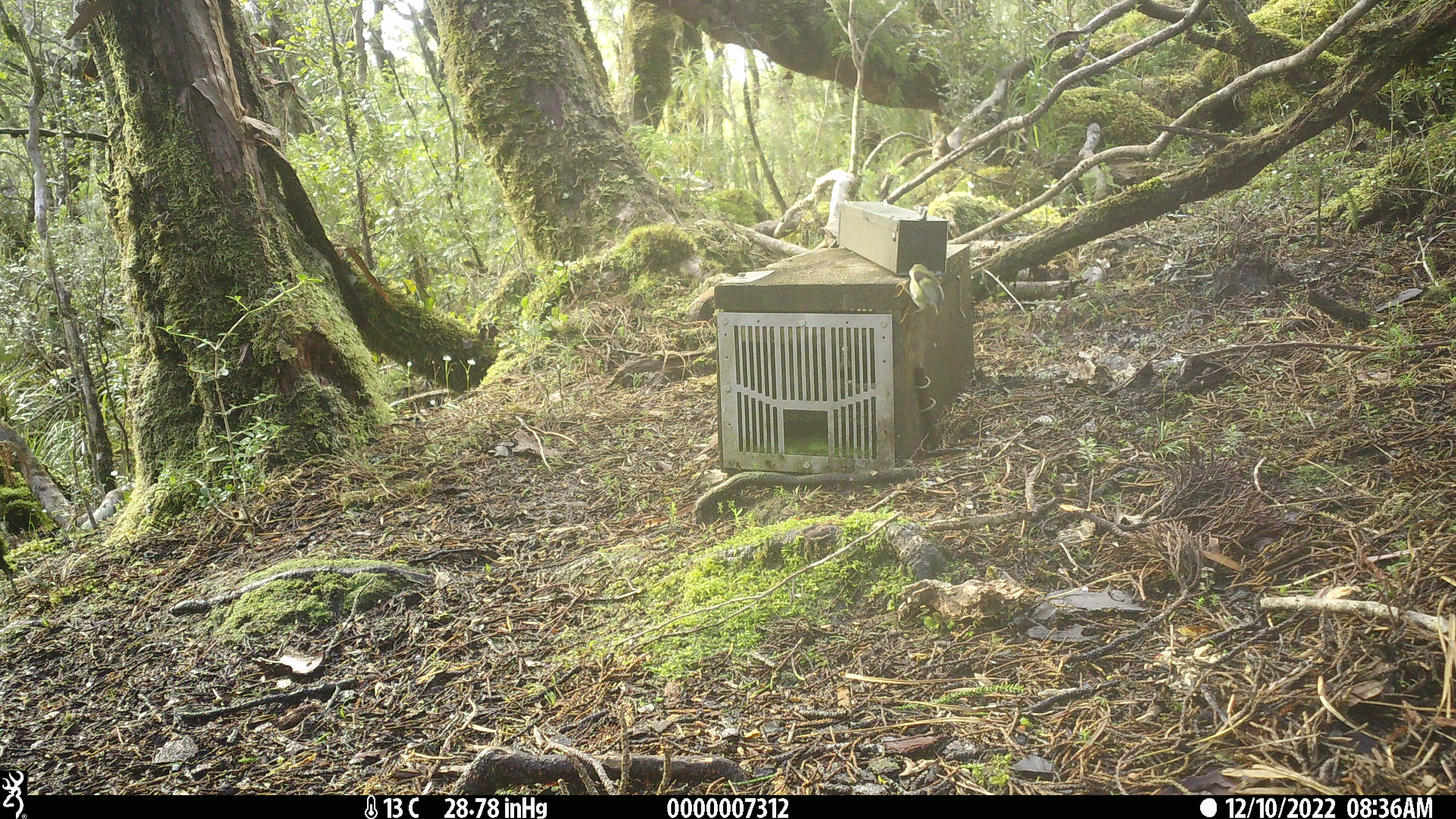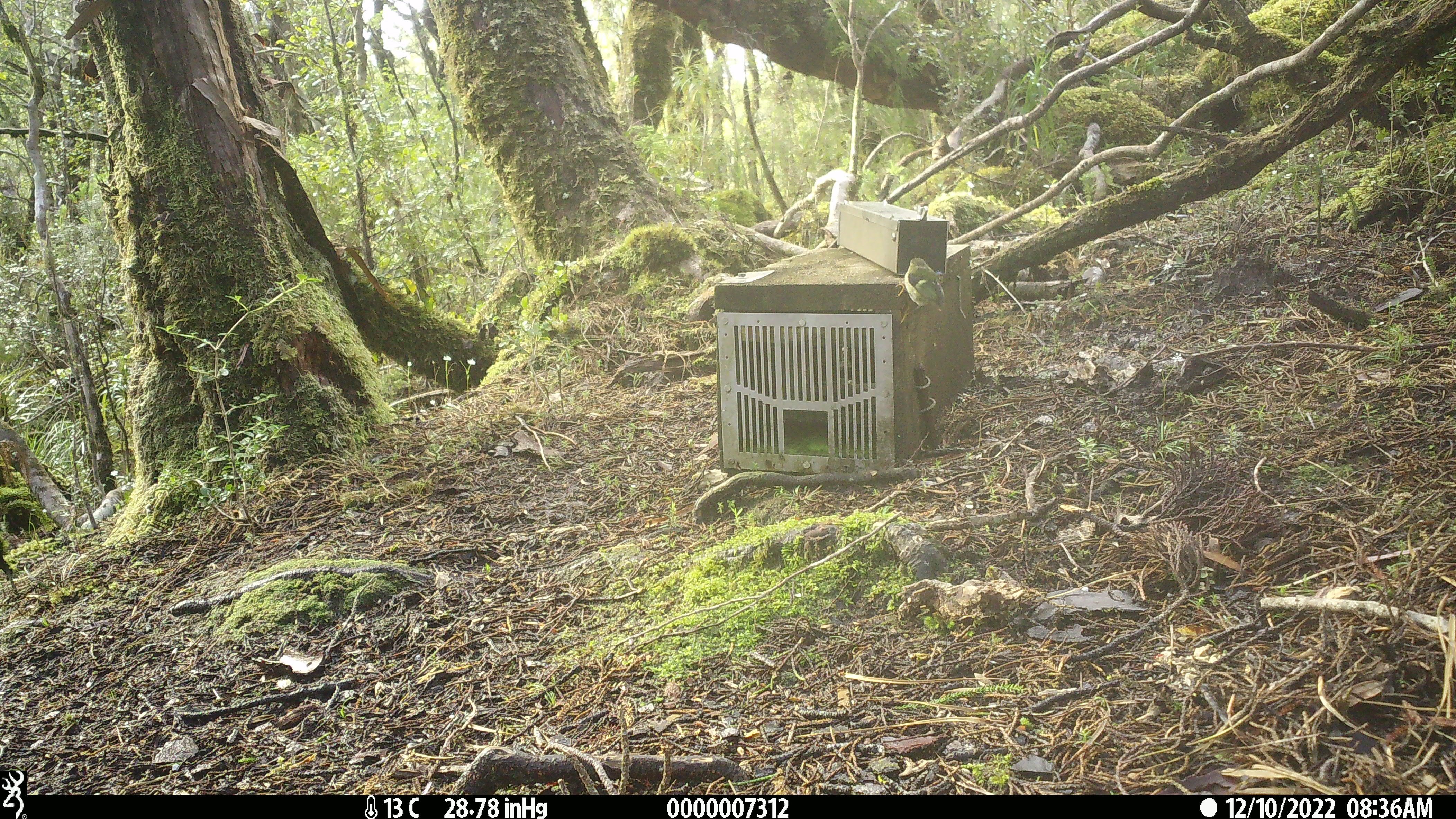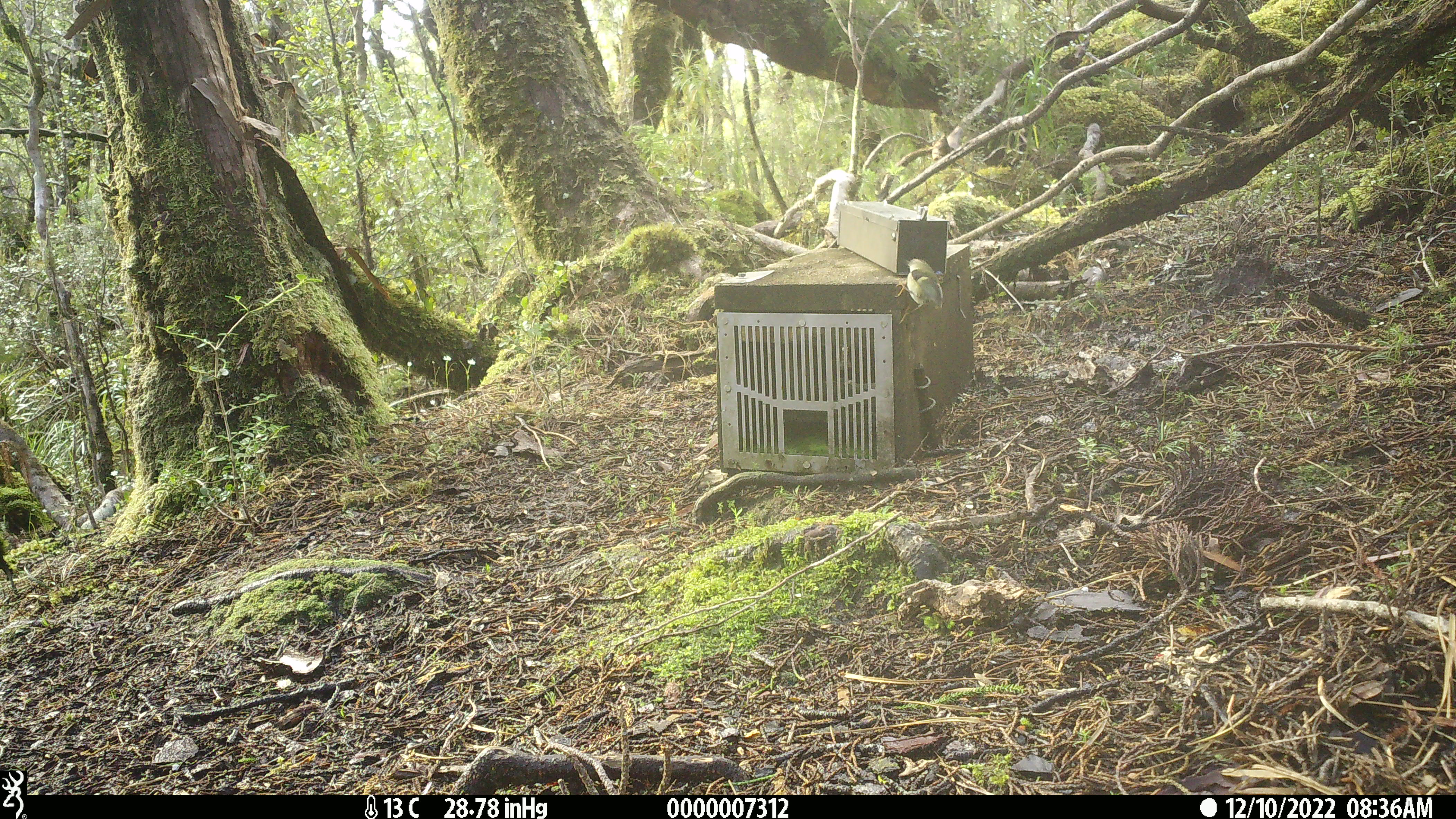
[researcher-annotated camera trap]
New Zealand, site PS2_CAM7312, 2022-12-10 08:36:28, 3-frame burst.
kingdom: Animalia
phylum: Chordata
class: Aves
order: Passeriformes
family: Acanthisittidae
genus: Acanthisitta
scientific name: Acanthisitta chloris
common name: rifleman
Rifleman (Acanthisitta chloris).